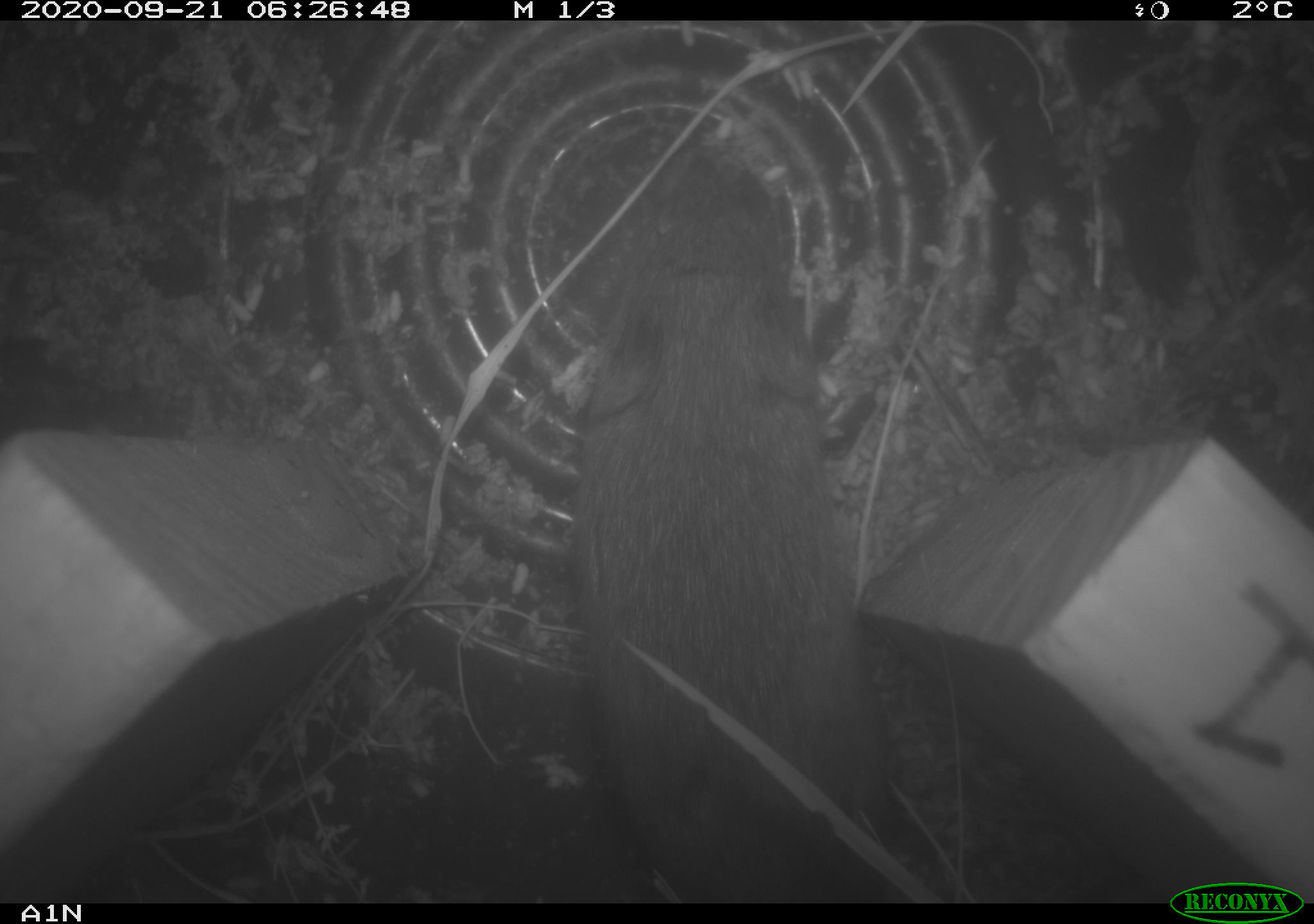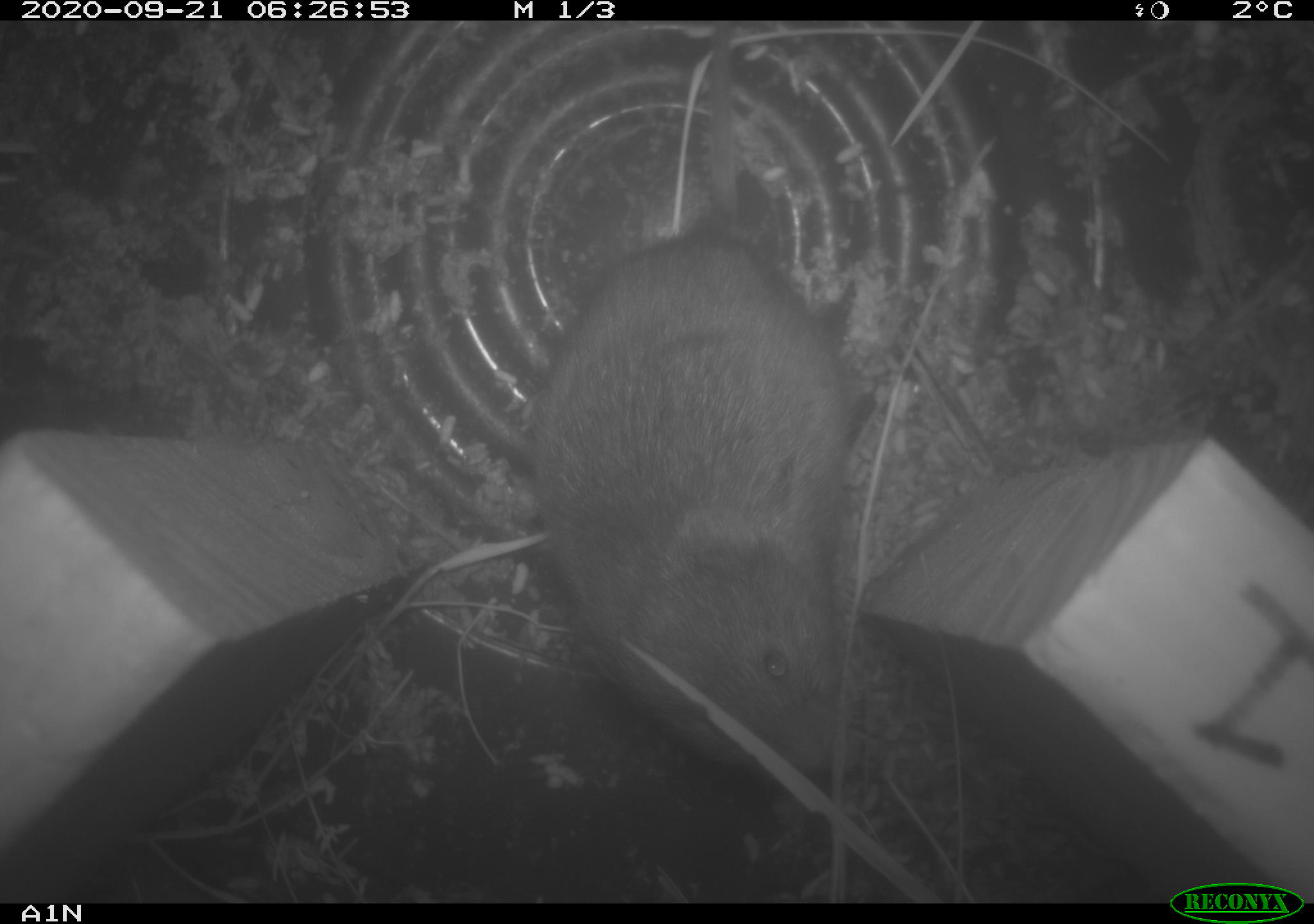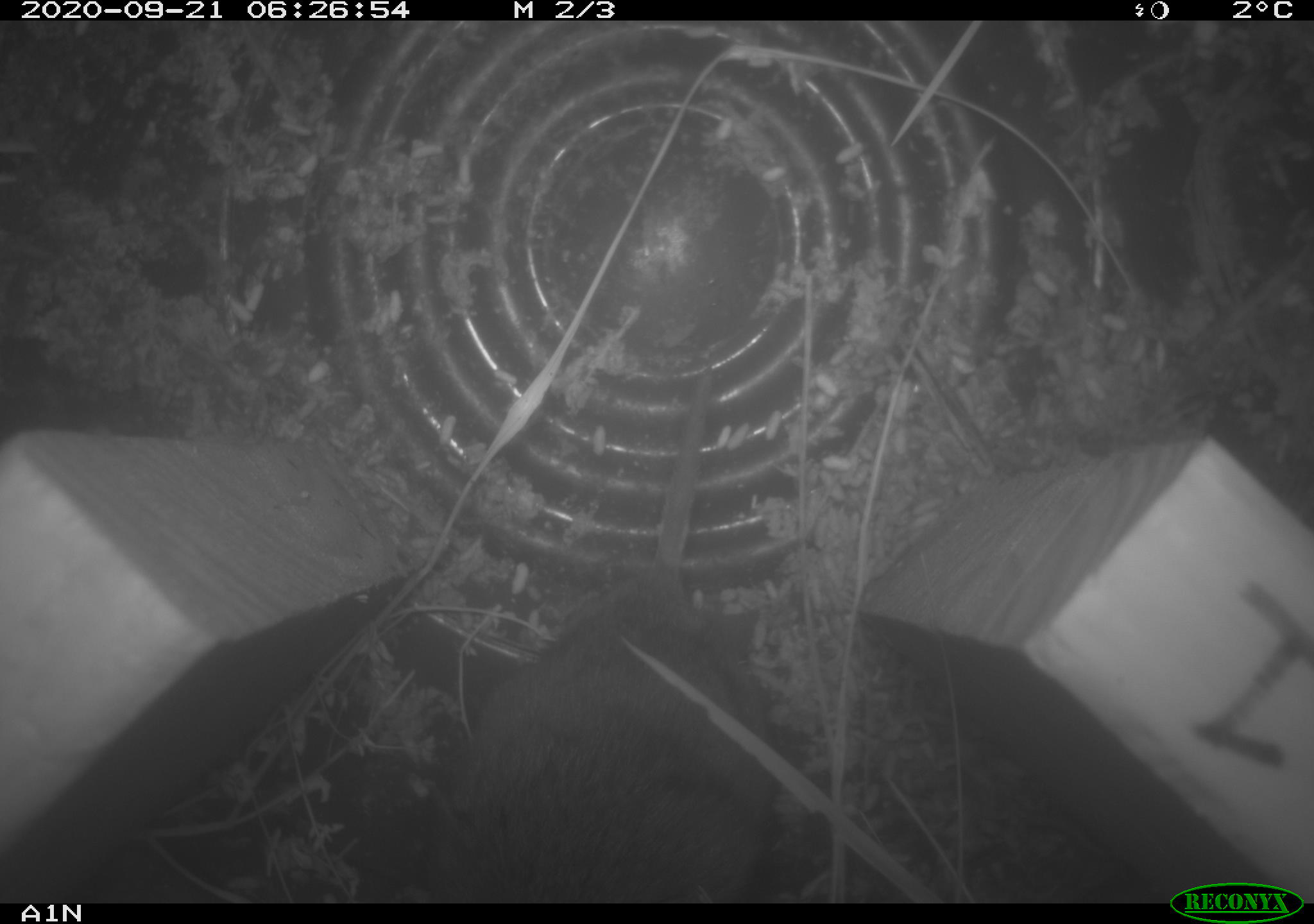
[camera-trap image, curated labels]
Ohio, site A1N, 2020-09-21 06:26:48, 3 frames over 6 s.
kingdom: Animalia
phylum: Chordata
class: Mammalia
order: Rodentia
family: Cricetidae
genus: Microtus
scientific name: Microtus pennsylvanicus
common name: meadow vole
Meadow vole (Microtus pennsylvanicus).